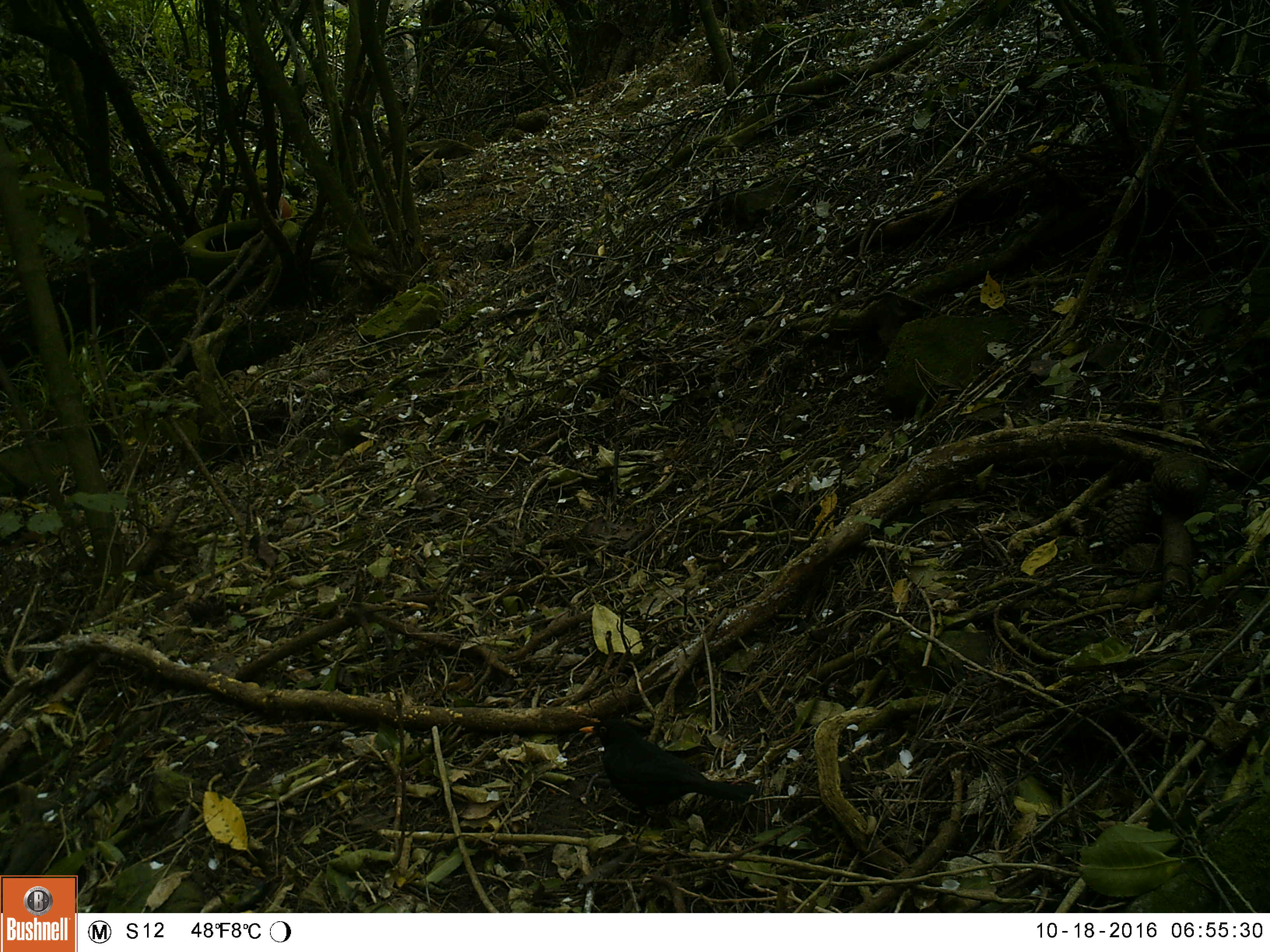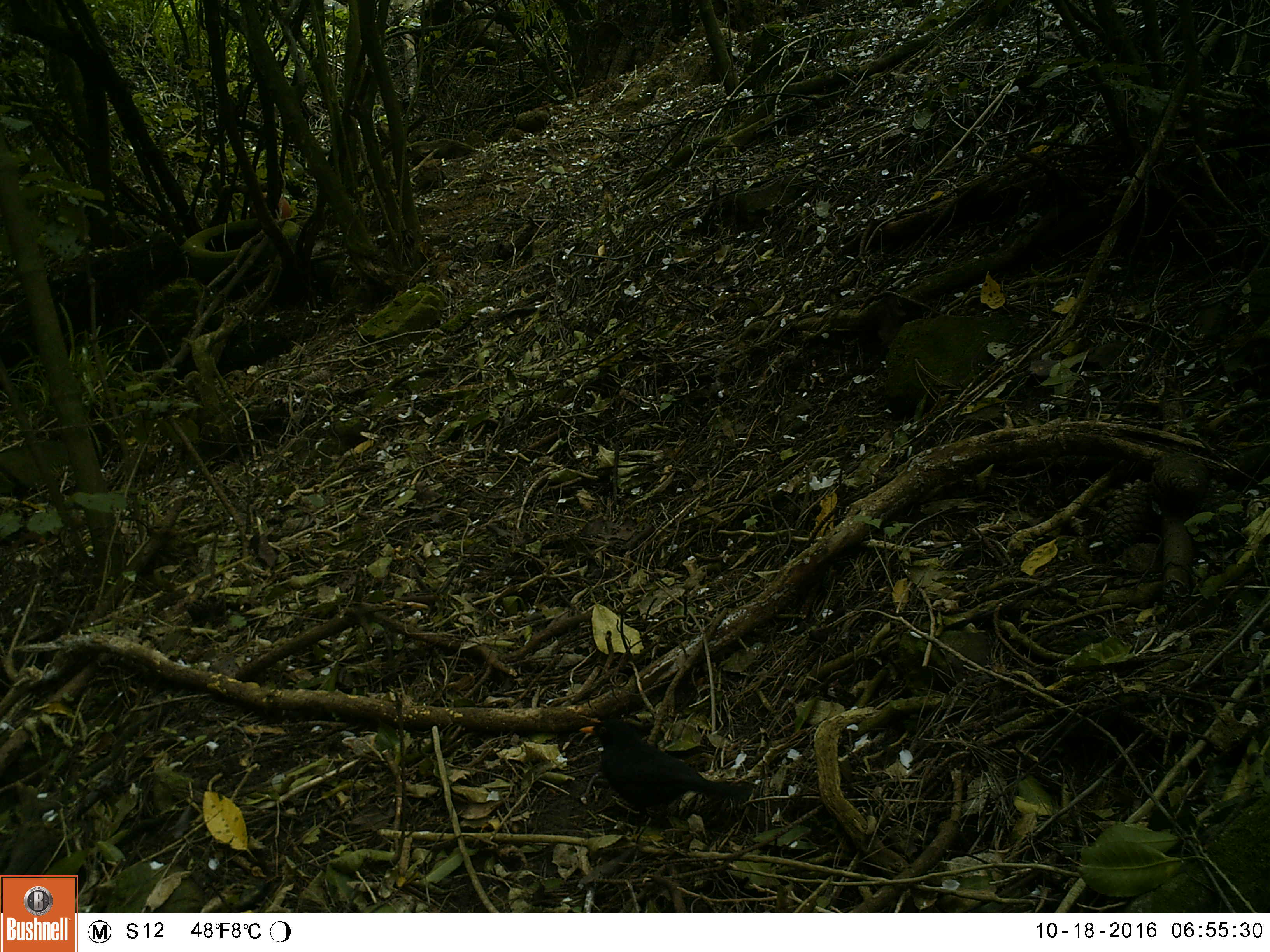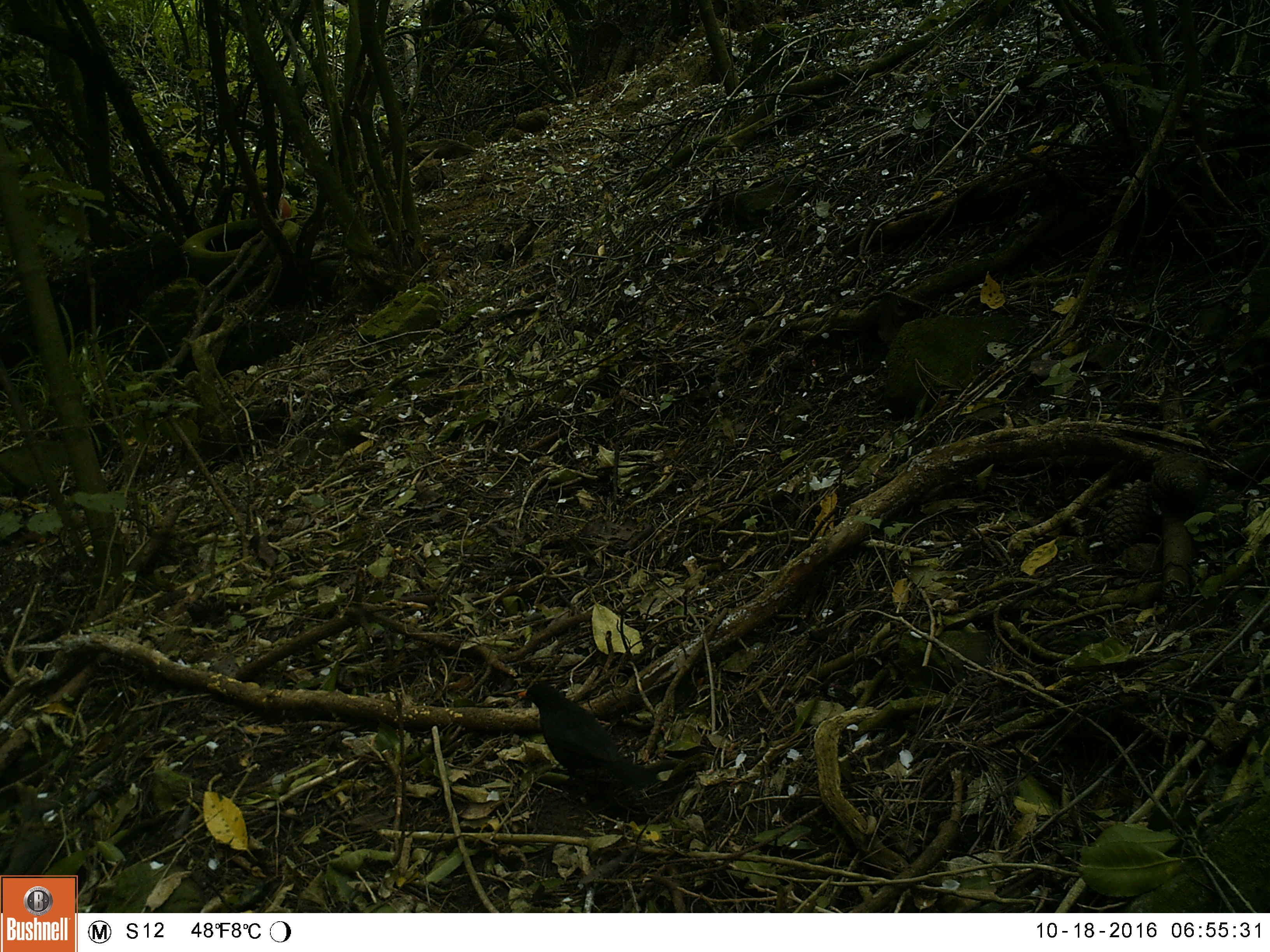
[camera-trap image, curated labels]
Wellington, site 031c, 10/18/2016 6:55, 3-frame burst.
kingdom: Animalia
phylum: Chordata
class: Aves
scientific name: Aves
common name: bird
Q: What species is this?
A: Bird (Aves).